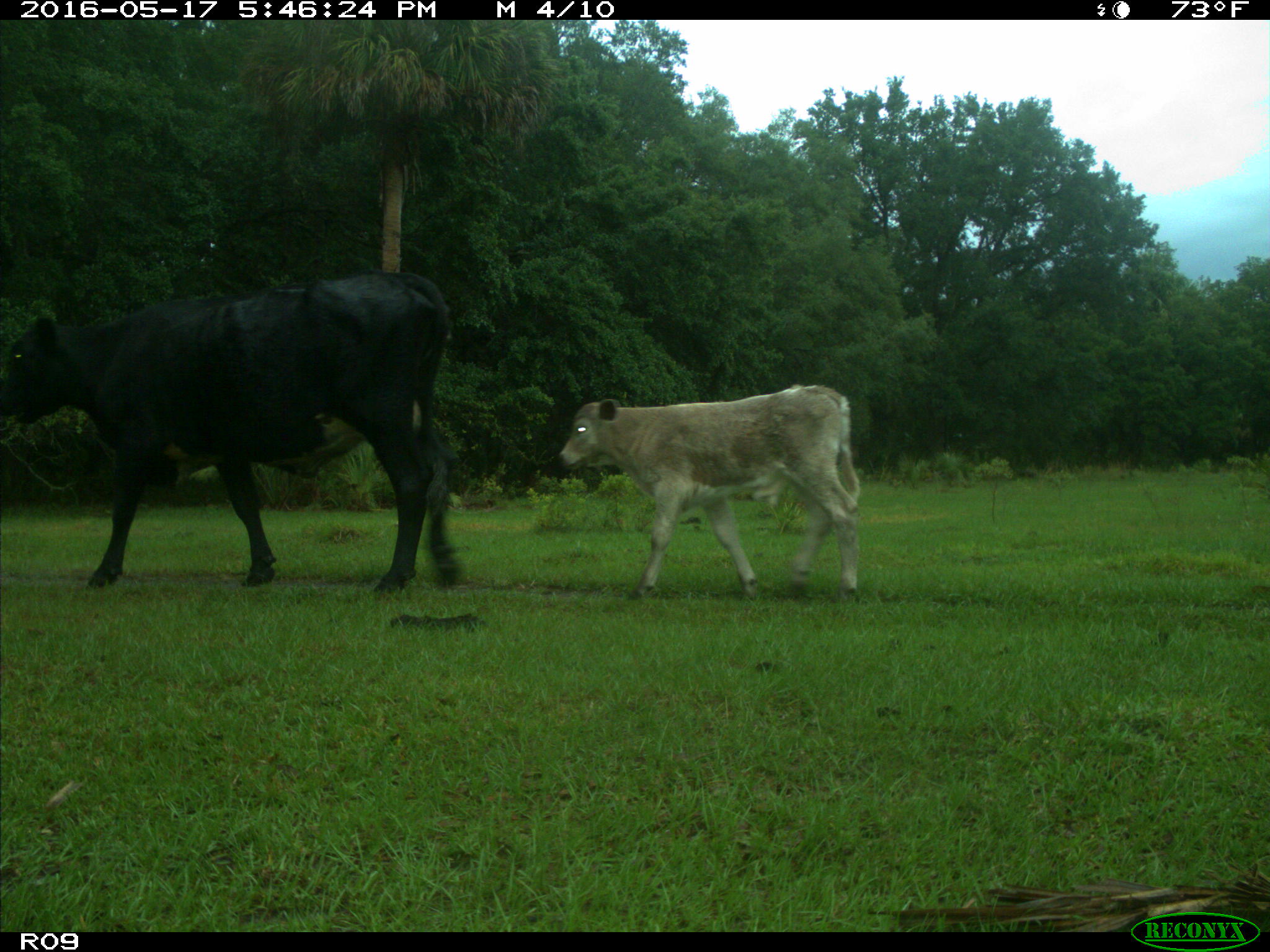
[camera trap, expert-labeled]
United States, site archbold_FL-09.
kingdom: Animalia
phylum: Chordata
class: Mammalia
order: Artiodactyla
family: Bovidae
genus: Bos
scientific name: Bos taurus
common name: domestic cow